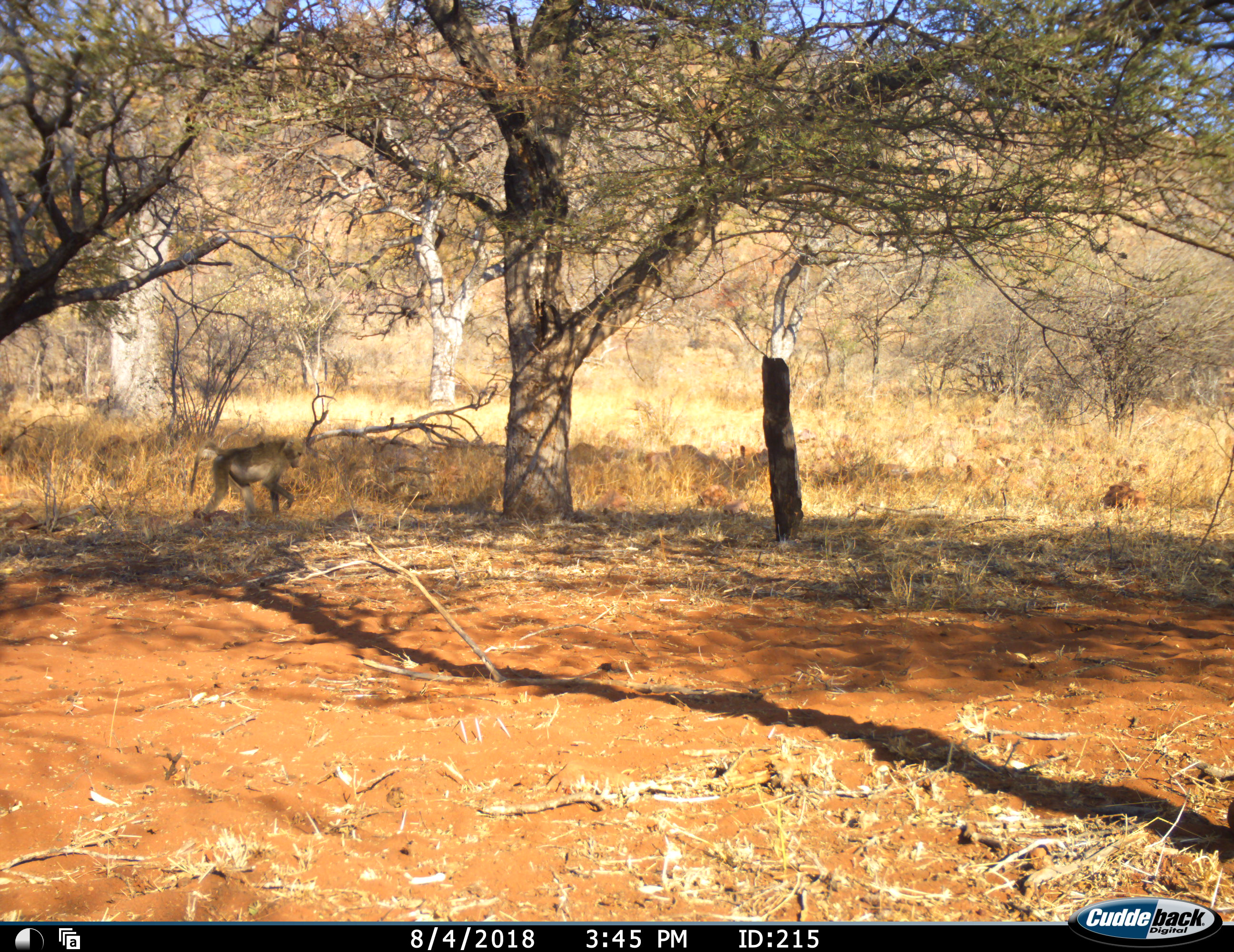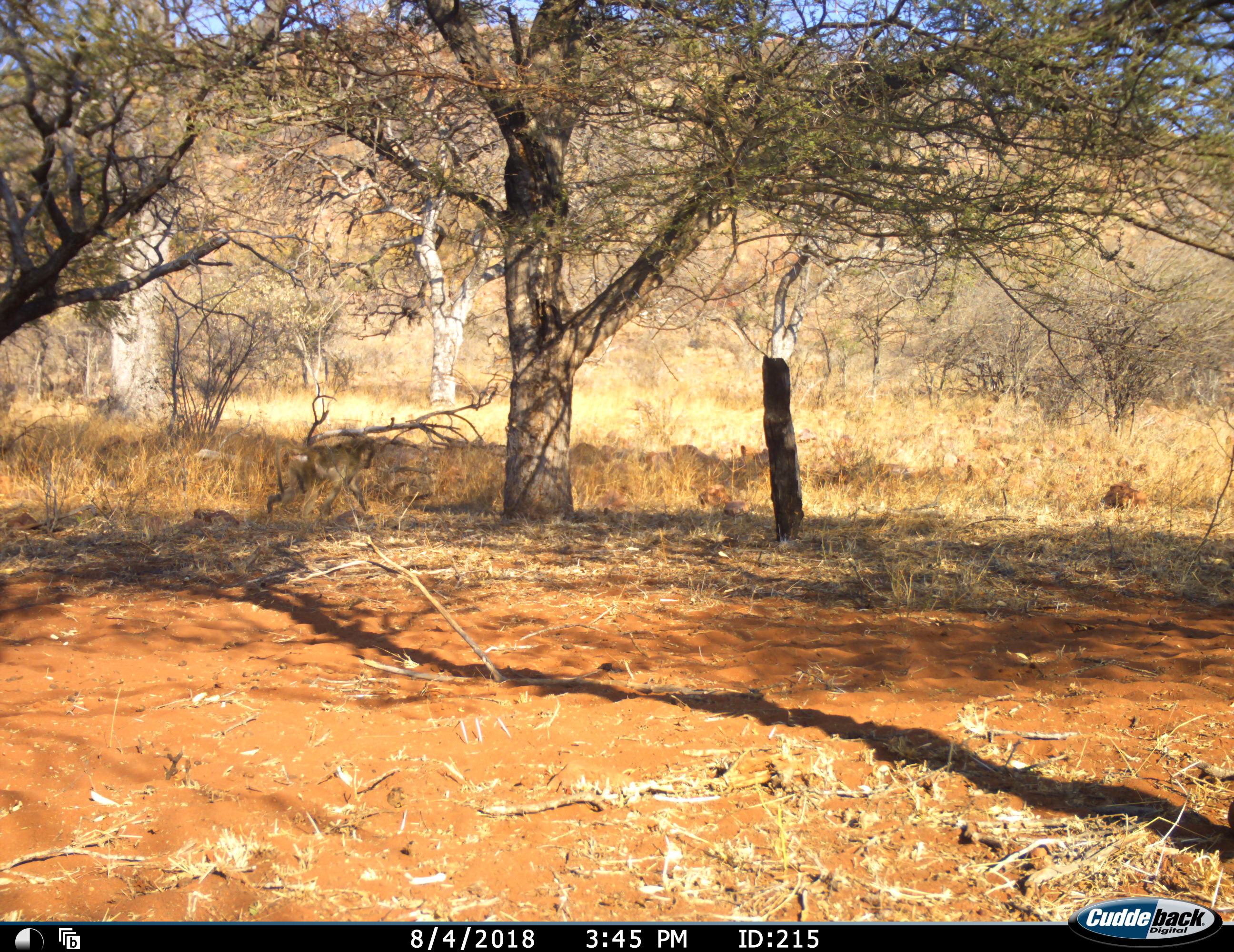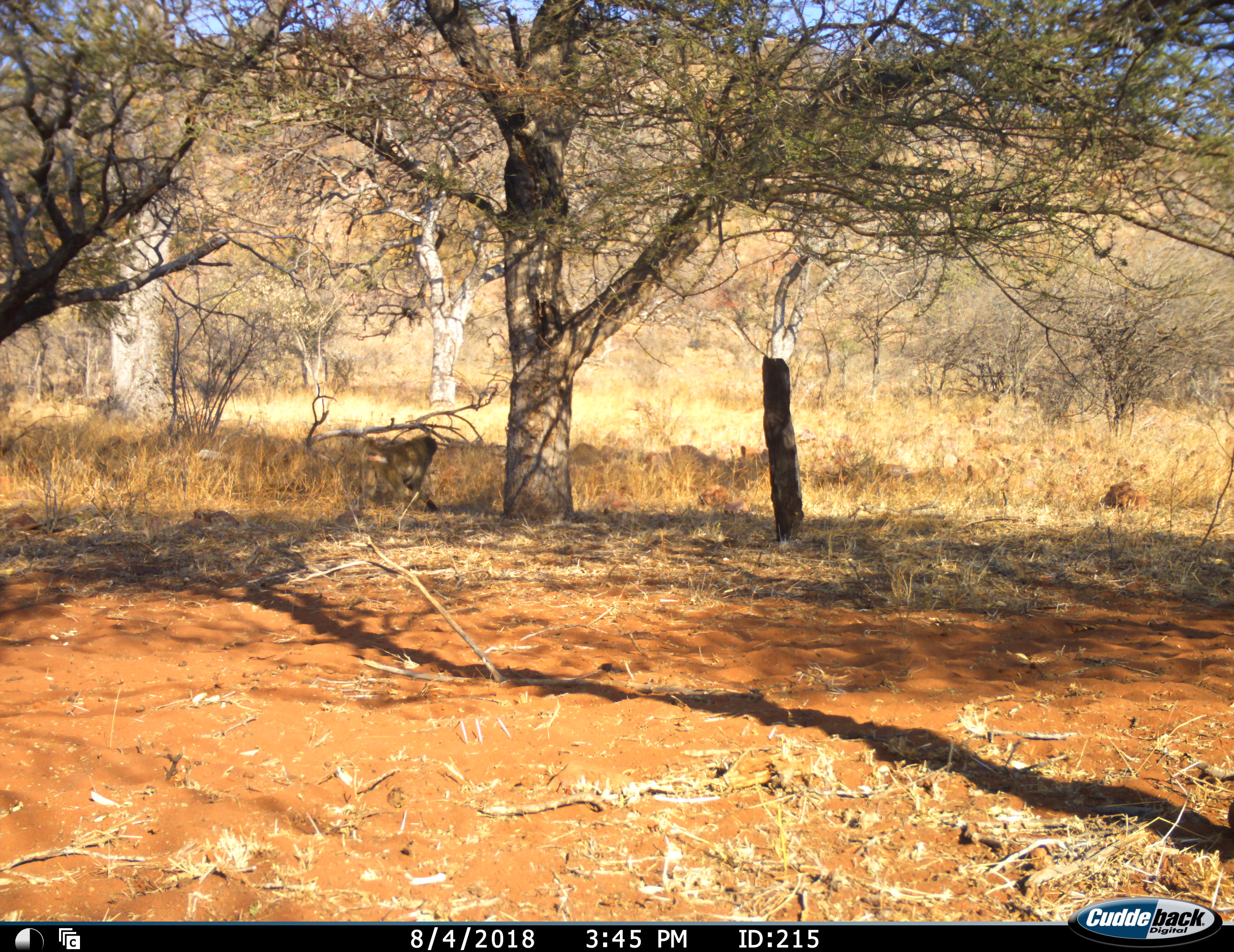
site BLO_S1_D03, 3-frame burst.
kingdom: Animalia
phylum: Chordata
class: Mammalia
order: Primates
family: Cercopithecidae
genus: Papio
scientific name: Papio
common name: baboon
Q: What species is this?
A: Baboon (Papio).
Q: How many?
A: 1.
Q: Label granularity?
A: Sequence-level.